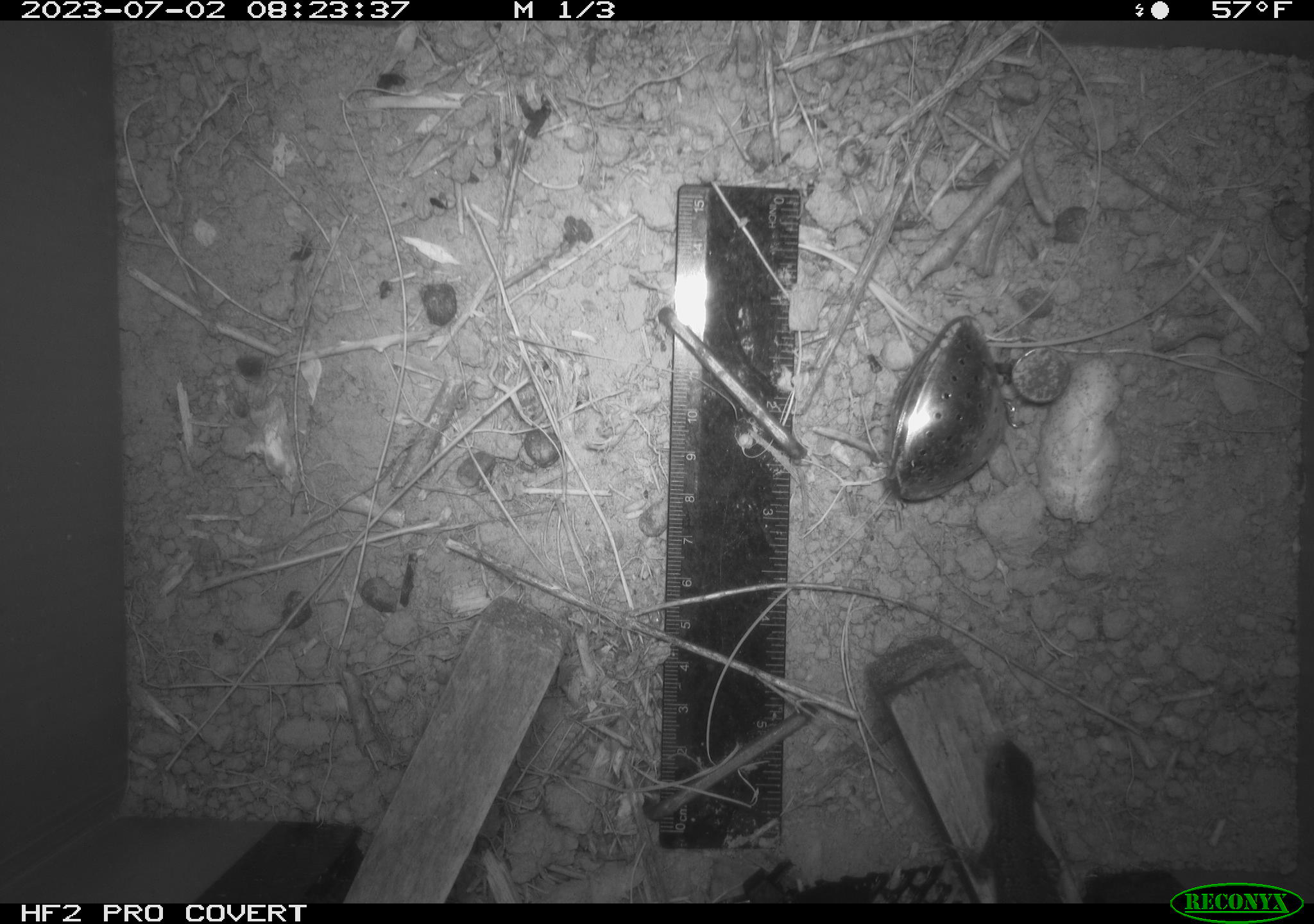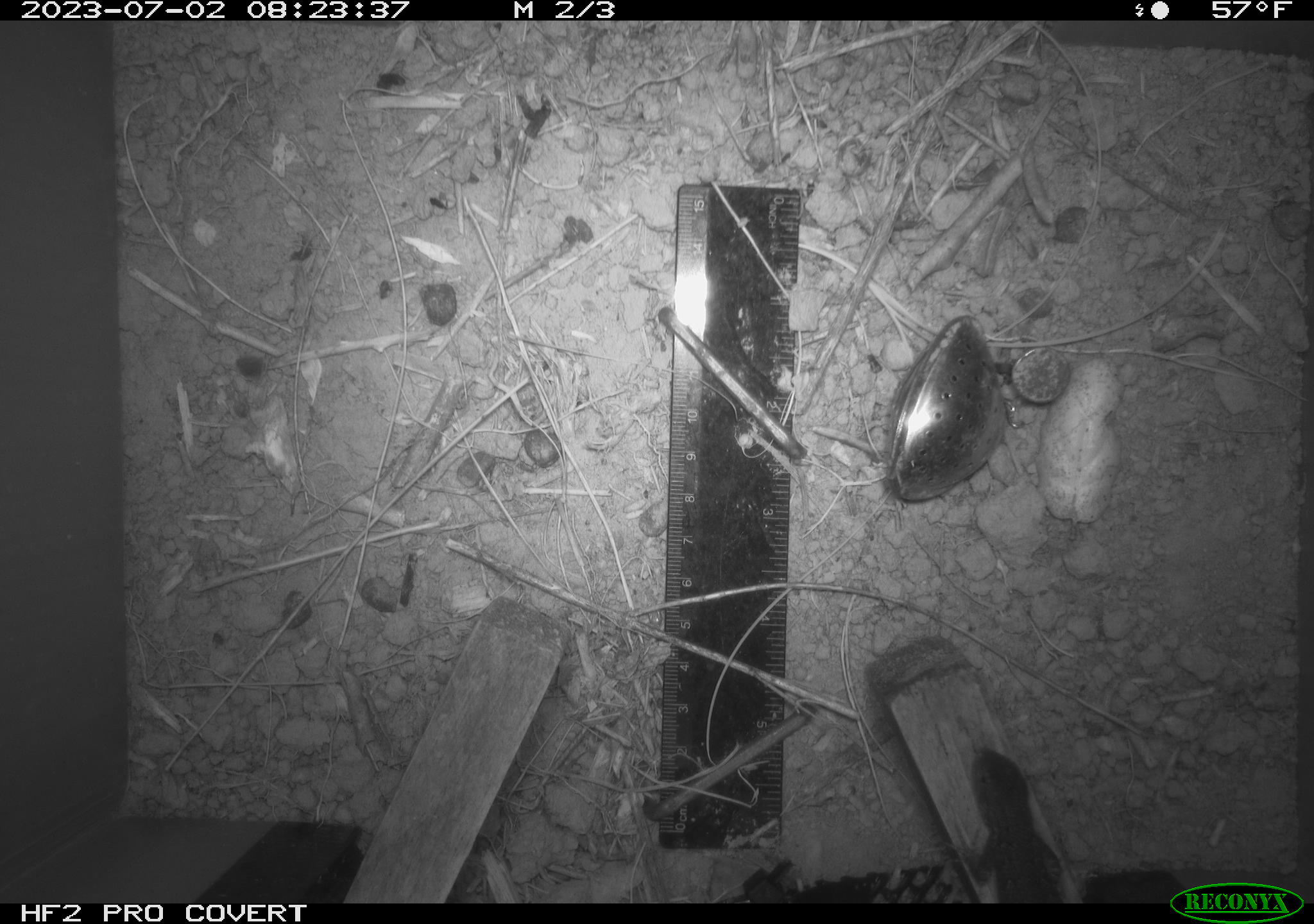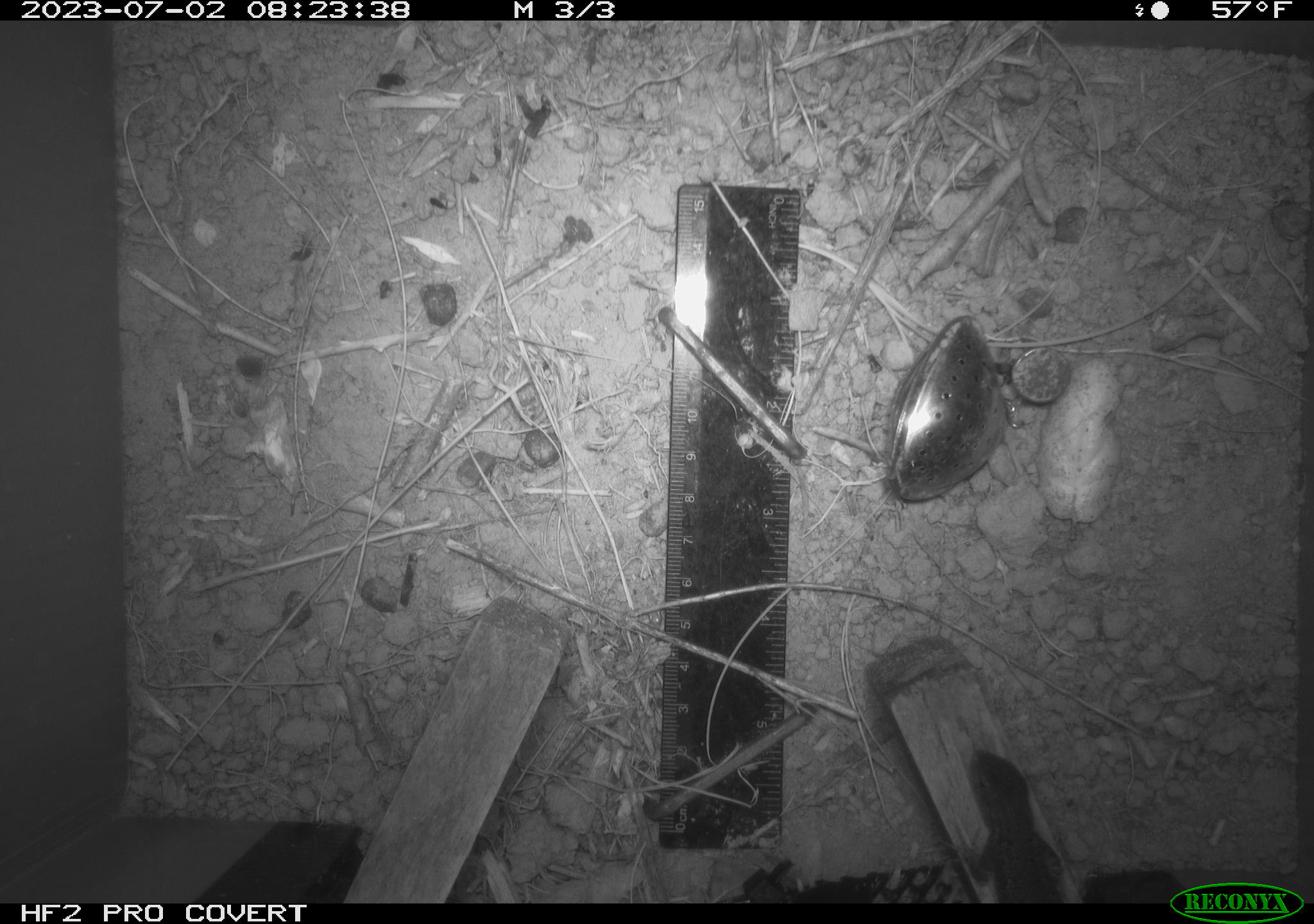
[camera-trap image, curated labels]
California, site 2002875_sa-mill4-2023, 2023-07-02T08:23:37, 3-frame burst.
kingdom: Animalia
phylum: Chordata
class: Reptilia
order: Squamata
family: Phrynosomatidae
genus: Sceloporus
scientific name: Sceloporus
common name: spiny lizards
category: sceloporus species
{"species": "sceloporus species (spiny lizards) (Sceloporus)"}